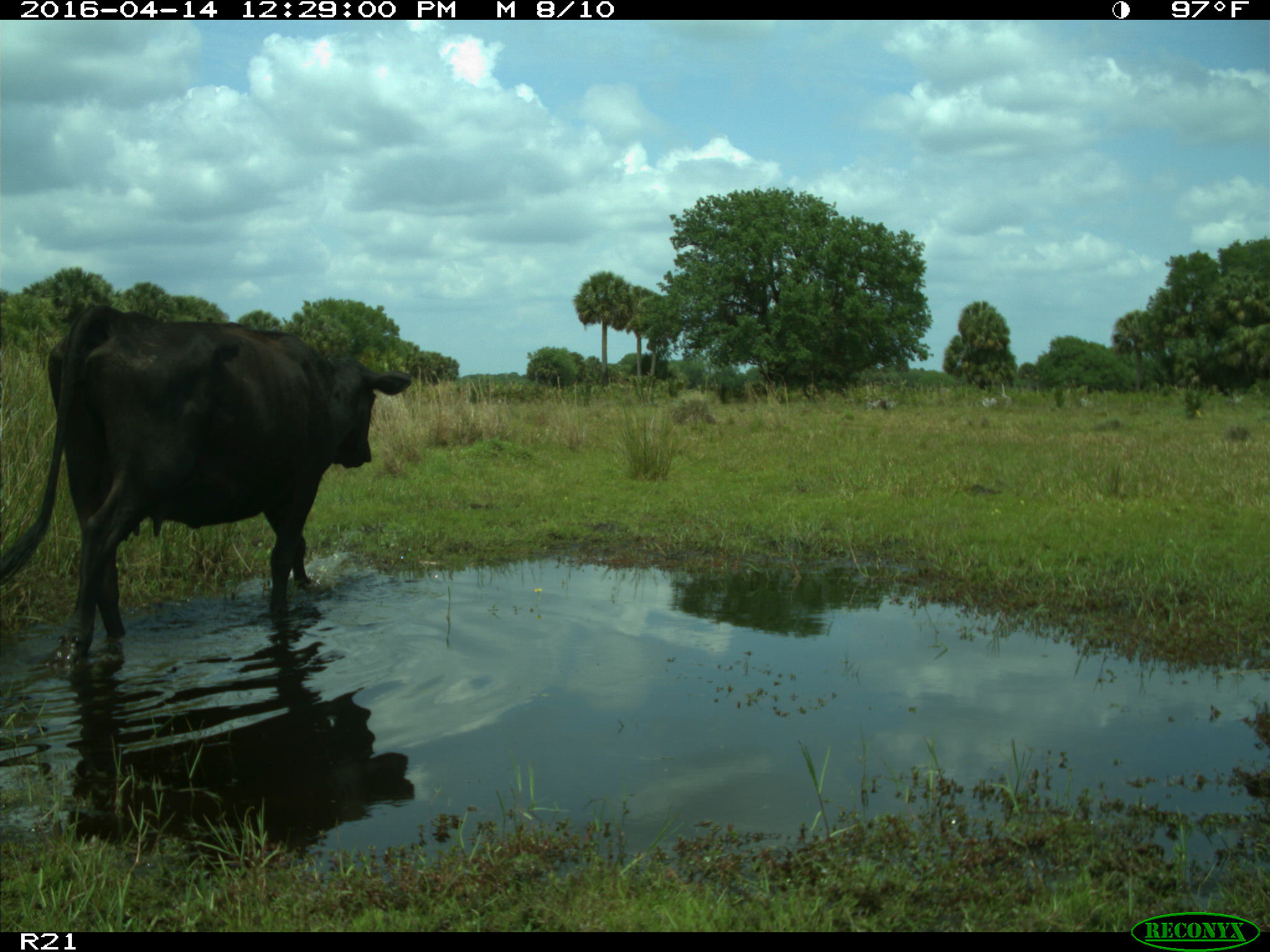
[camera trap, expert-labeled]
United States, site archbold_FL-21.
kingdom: Animalia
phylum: Chordata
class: Mammalia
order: Artiodactyla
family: Bovidae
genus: Bos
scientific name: Bos taurus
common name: domestic cow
Bos taurus (domestic cow).